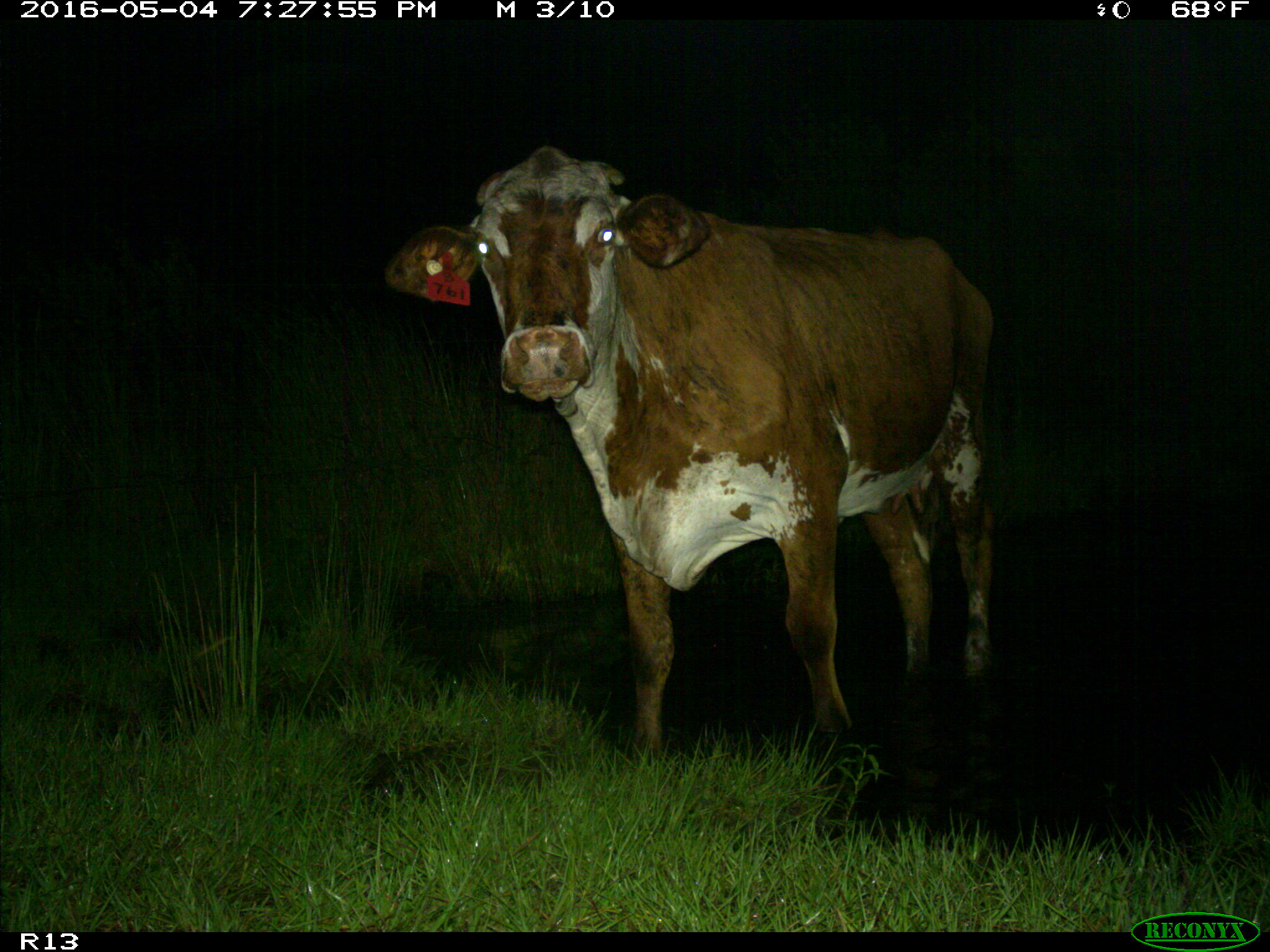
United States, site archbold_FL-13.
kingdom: Animalia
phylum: Chordata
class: Mammalia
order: Artiodactyla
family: Bovidae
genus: Bos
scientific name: Bos taurus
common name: domestic cow